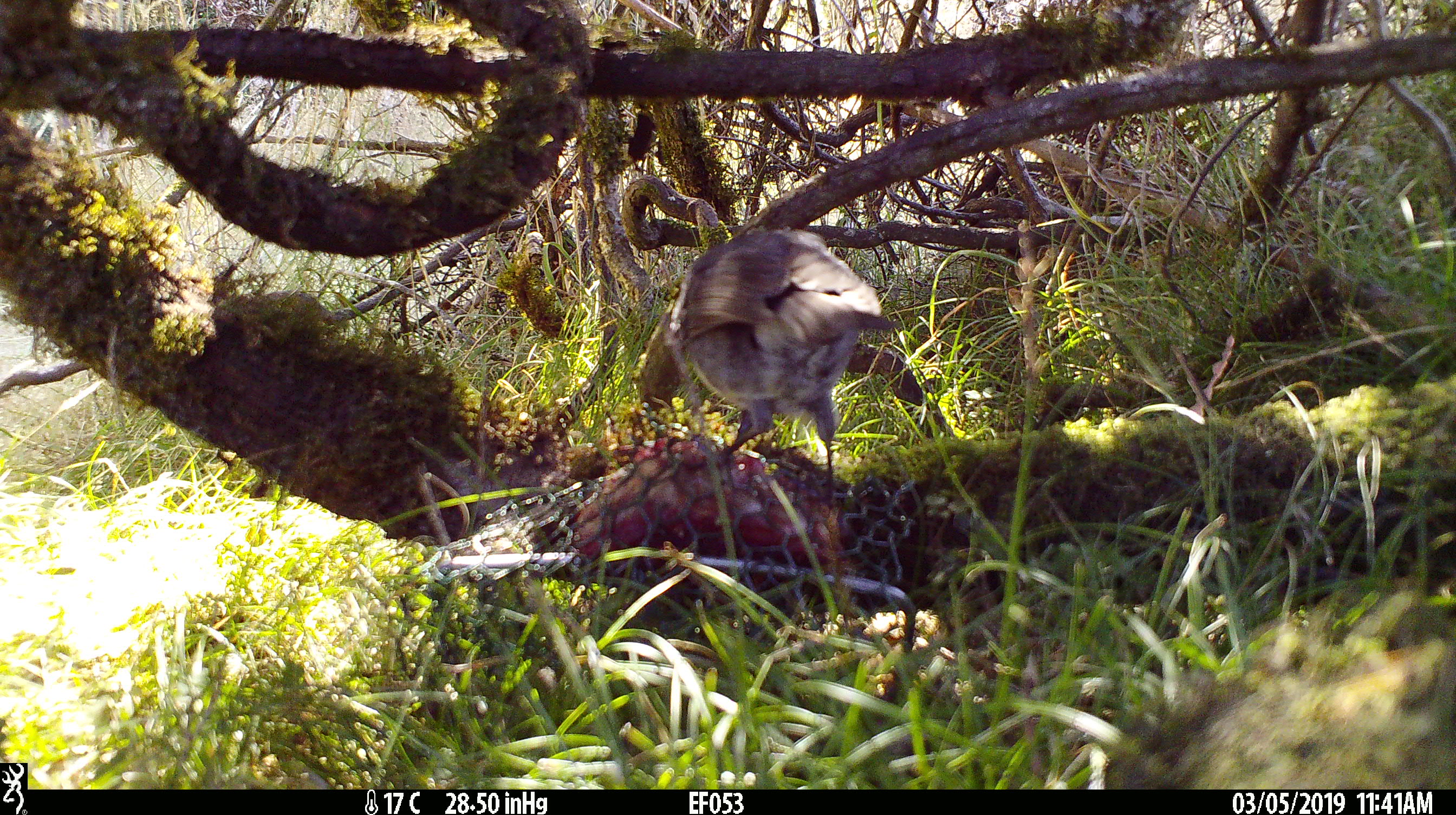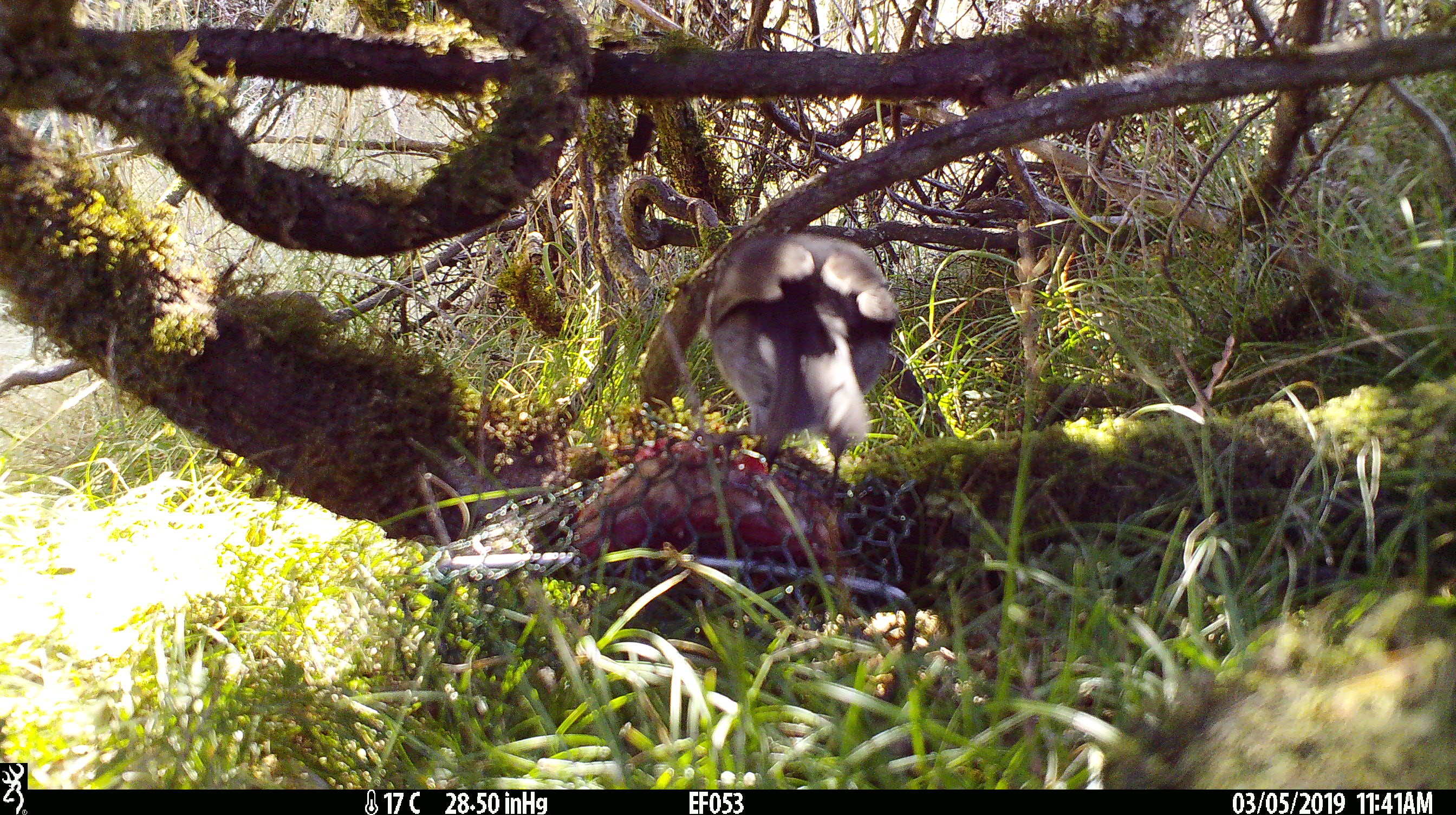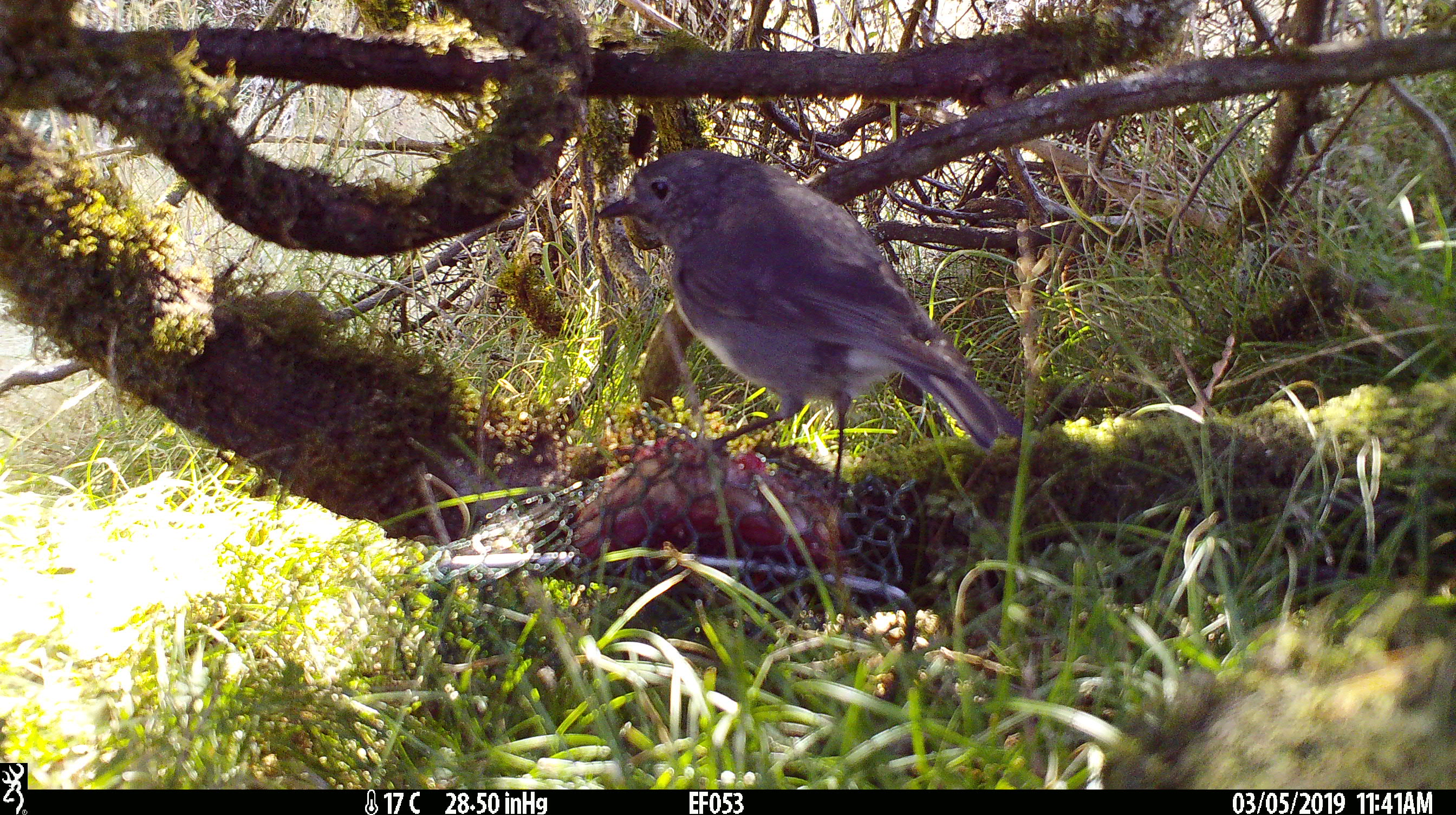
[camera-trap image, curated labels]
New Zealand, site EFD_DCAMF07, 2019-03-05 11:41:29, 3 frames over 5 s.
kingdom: Animalia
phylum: Chordata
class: Aves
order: Passeriformes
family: Petroicidae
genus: Petroica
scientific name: Petroica australis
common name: new zealand robin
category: robin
Robin (new zealand robin) (Petroica australis).